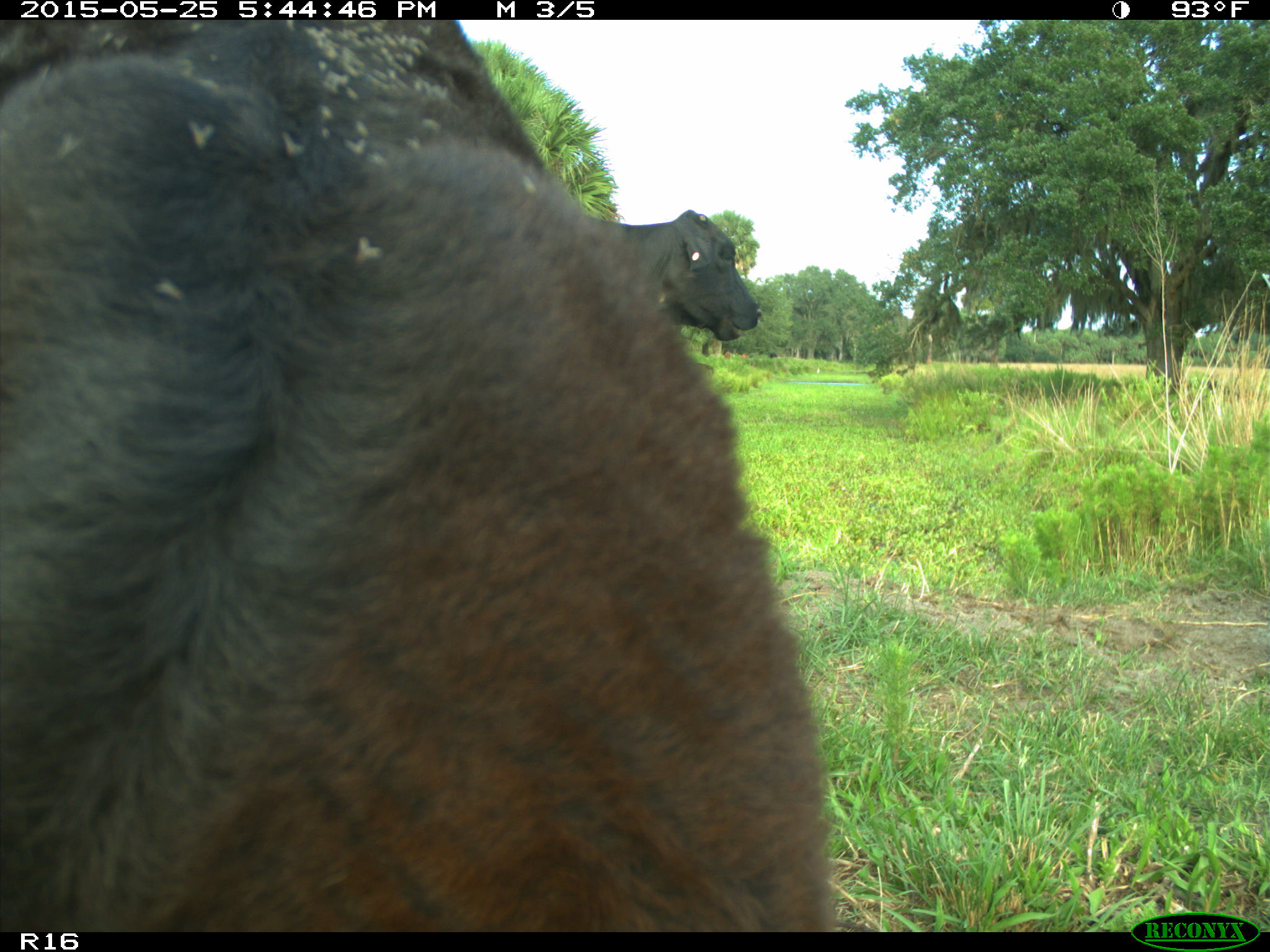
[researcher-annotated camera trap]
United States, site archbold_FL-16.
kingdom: Animalia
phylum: Chordata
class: Mammalia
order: Artiodactyla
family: Bovidae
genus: Bos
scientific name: Bos taurus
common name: domestic cow